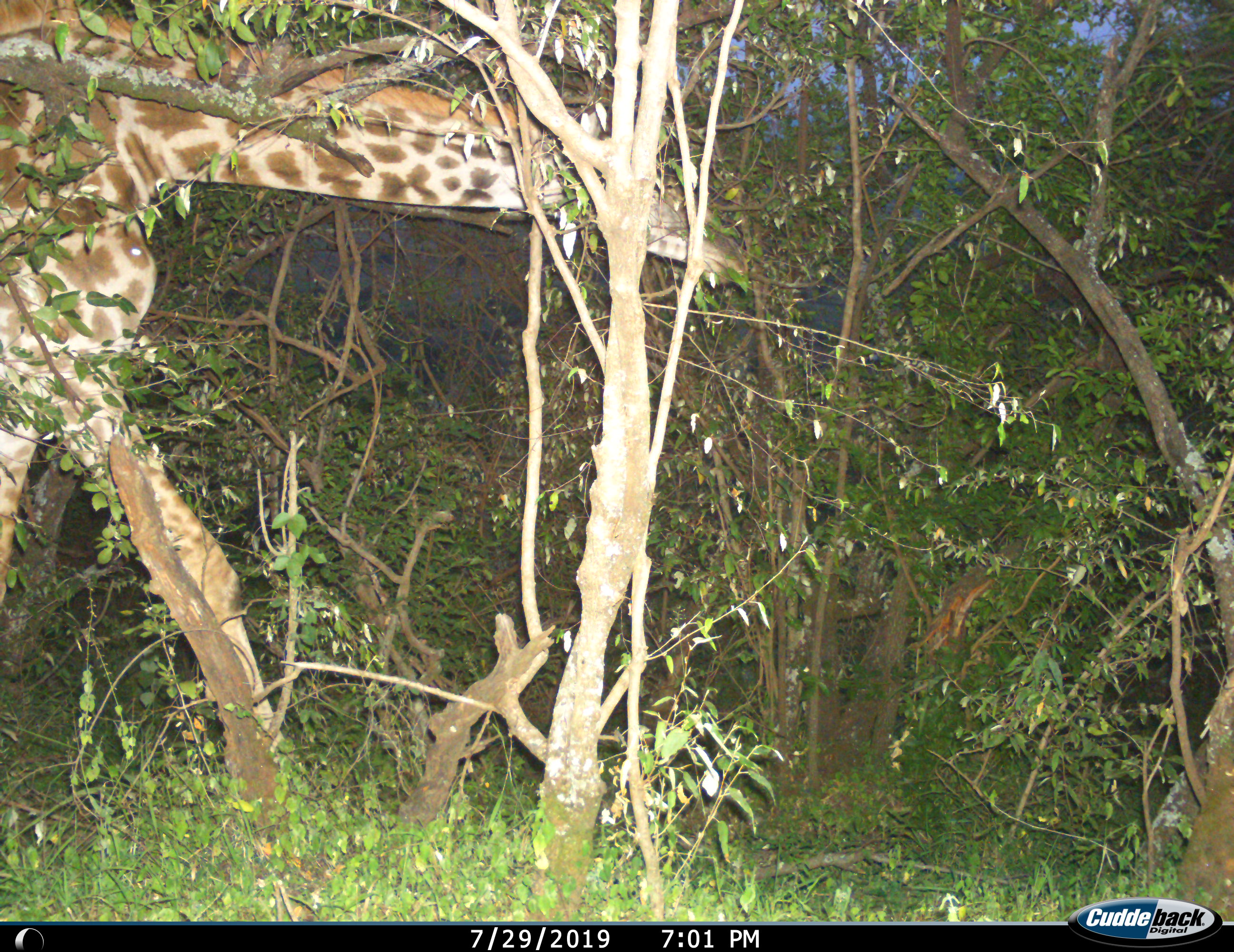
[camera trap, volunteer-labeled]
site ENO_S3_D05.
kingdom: Animalia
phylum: Chordata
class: Mammalia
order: Artiodactyla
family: Giraffidae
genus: Giraffa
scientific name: Giraffa camelopardalis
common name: giraffe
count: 1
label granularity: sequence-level